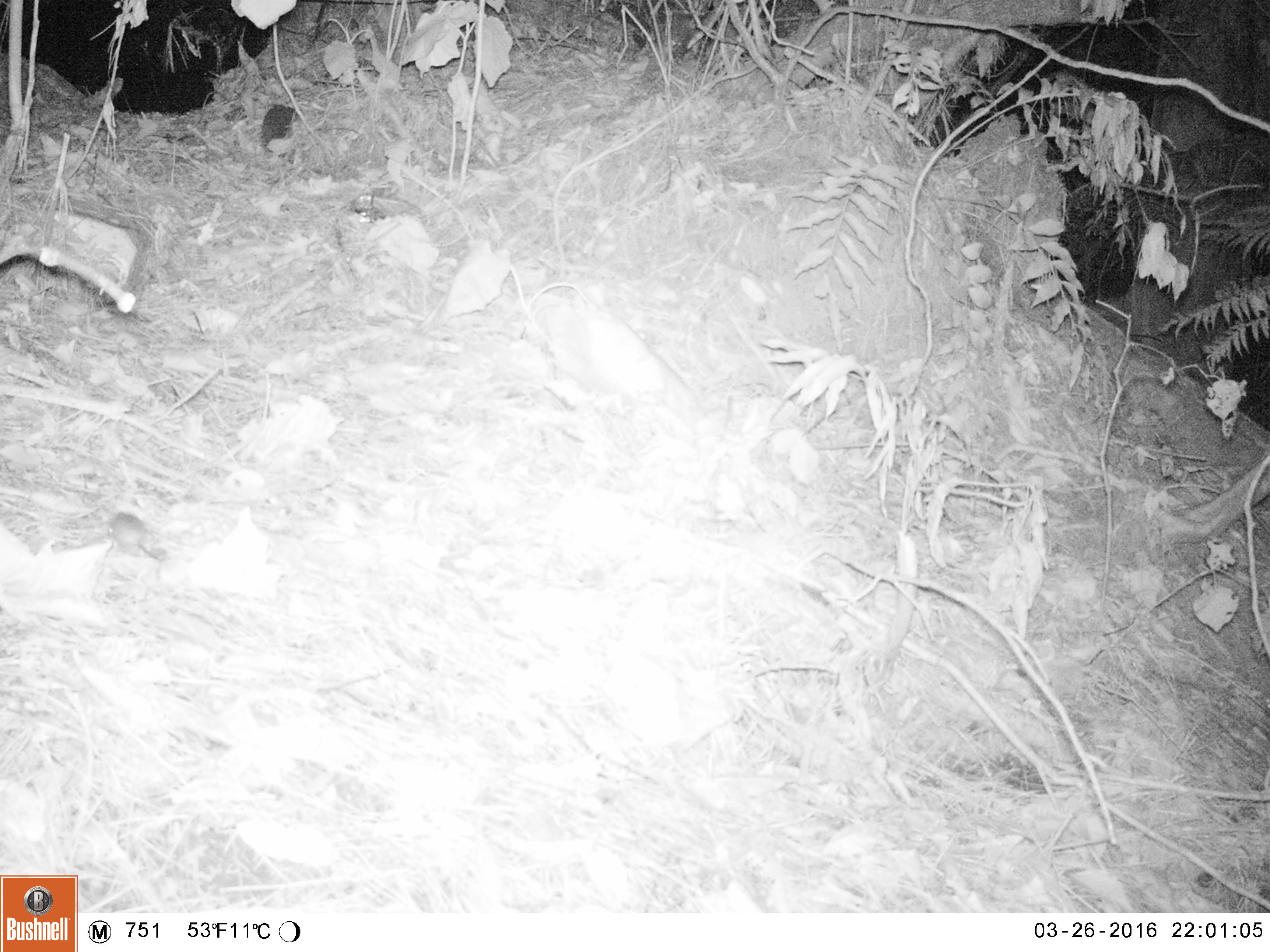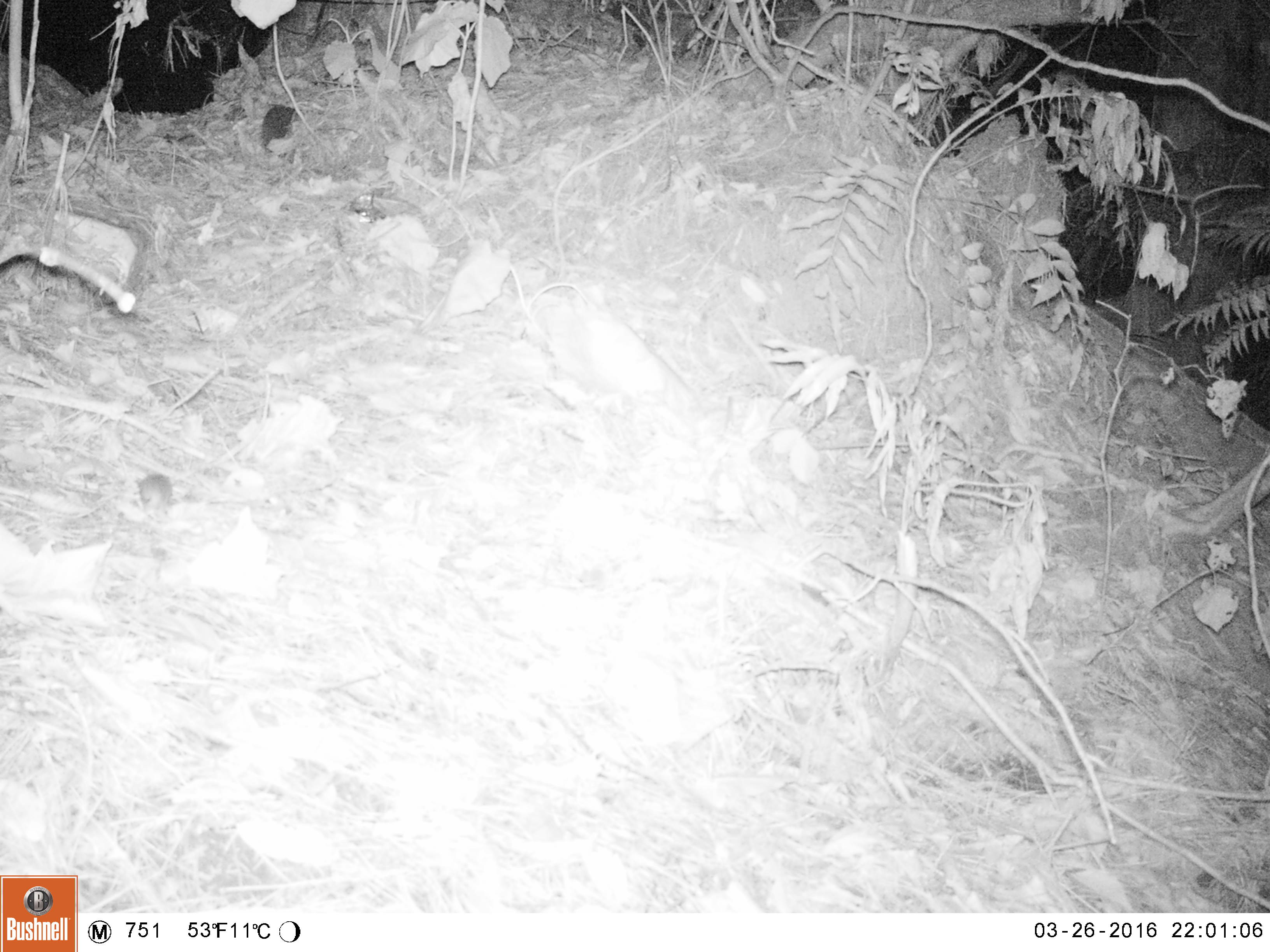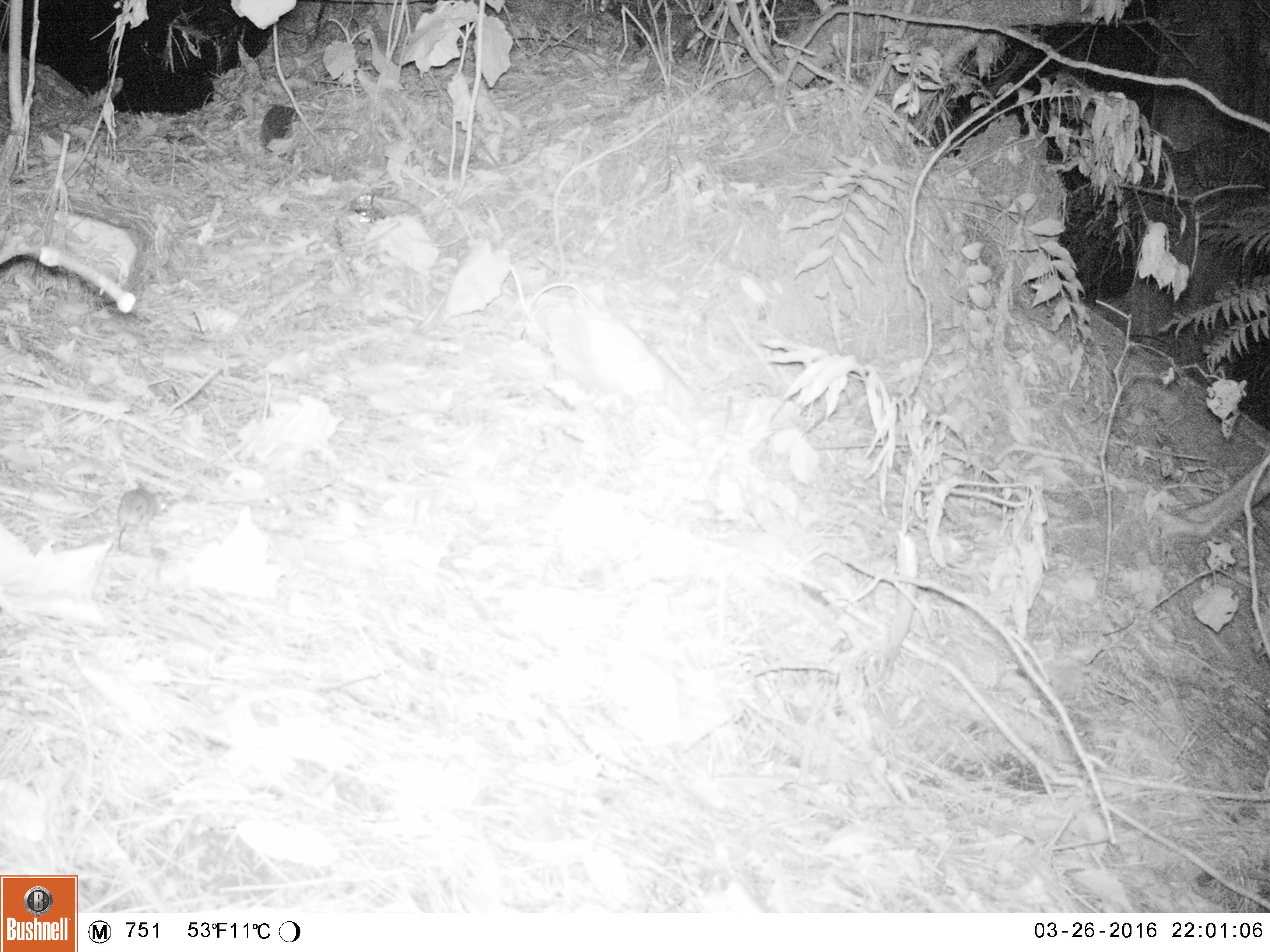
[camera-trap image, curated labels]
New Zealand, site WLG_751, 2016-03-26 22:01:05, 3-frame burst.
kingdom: Animalia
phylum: Chordata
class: Mammalia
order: Rodentia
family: Muridae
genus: Mus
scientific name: Mus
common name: mouse